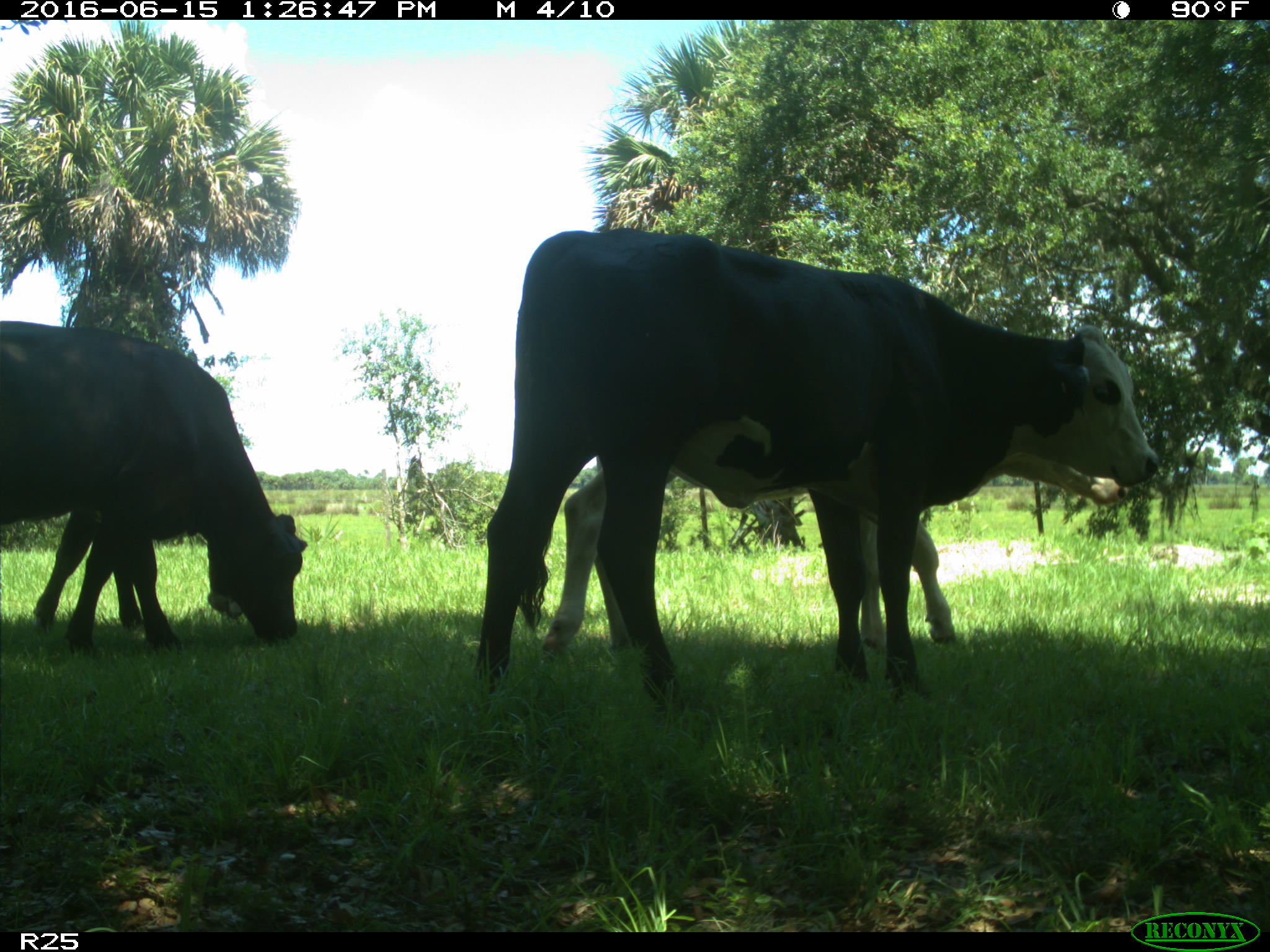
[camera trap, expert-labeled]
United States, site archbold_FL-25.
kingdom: Animalia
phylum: Chordata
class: Mammalia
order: Artiodactyla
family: Bovidae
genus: Bos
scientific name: Bos taurus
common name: domestic cow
Bos taurus (domestic cow).